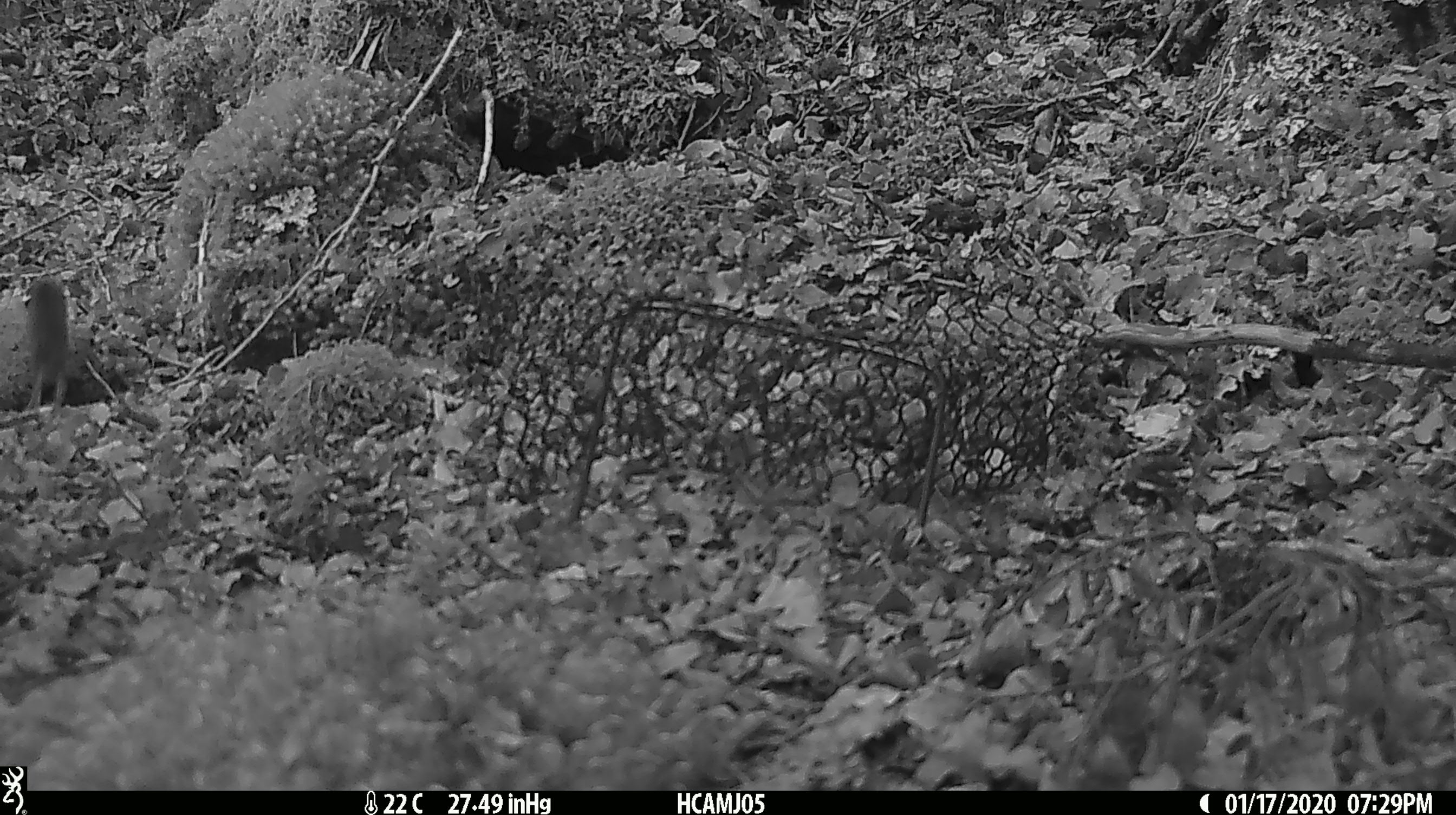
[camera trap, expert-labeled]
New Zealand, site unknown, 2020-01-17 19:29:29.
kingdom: Animalia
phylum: Chordata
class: Mammalia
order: Rodentia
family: Muridae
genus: Mus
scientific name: Mus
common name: mouse